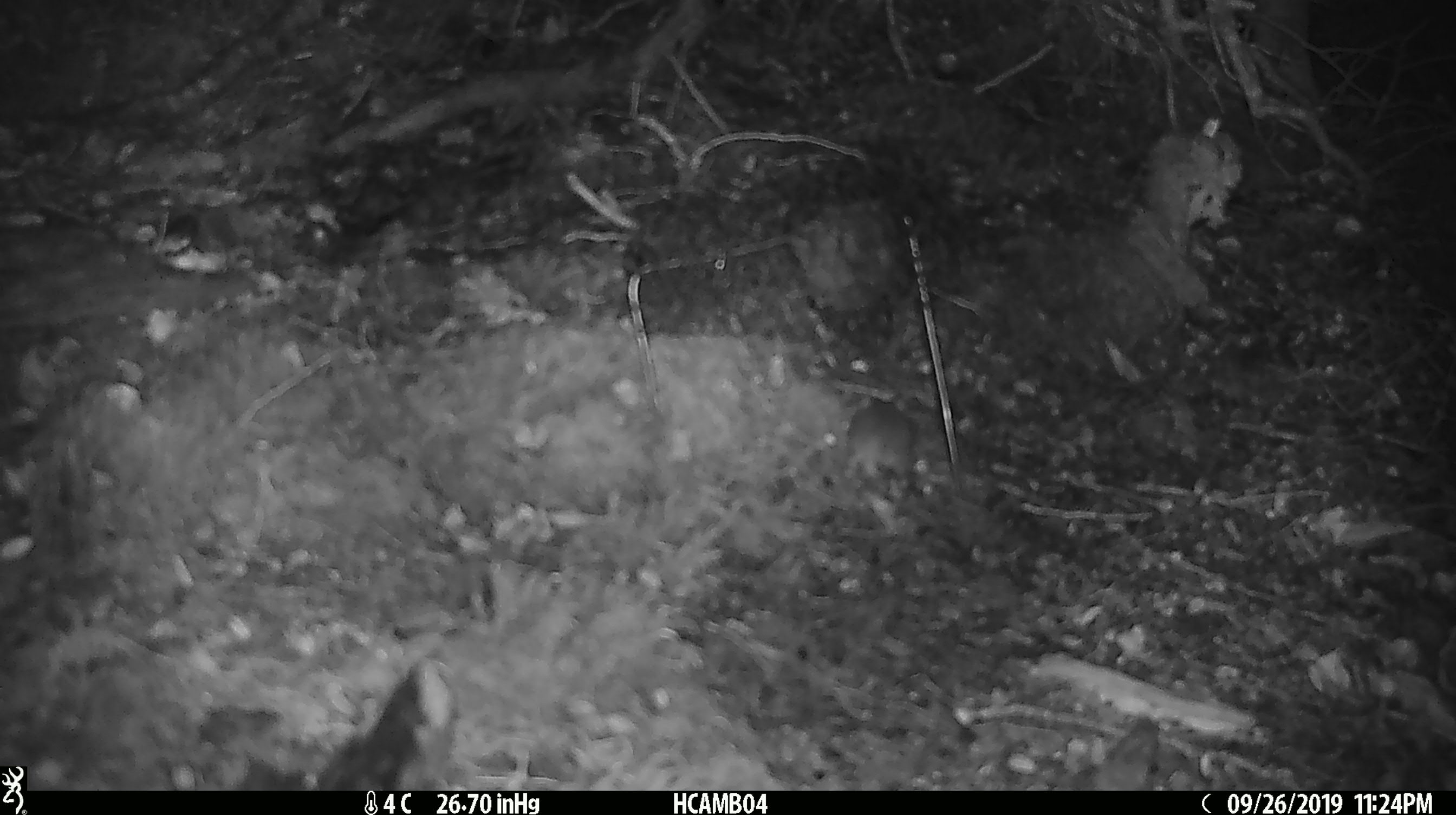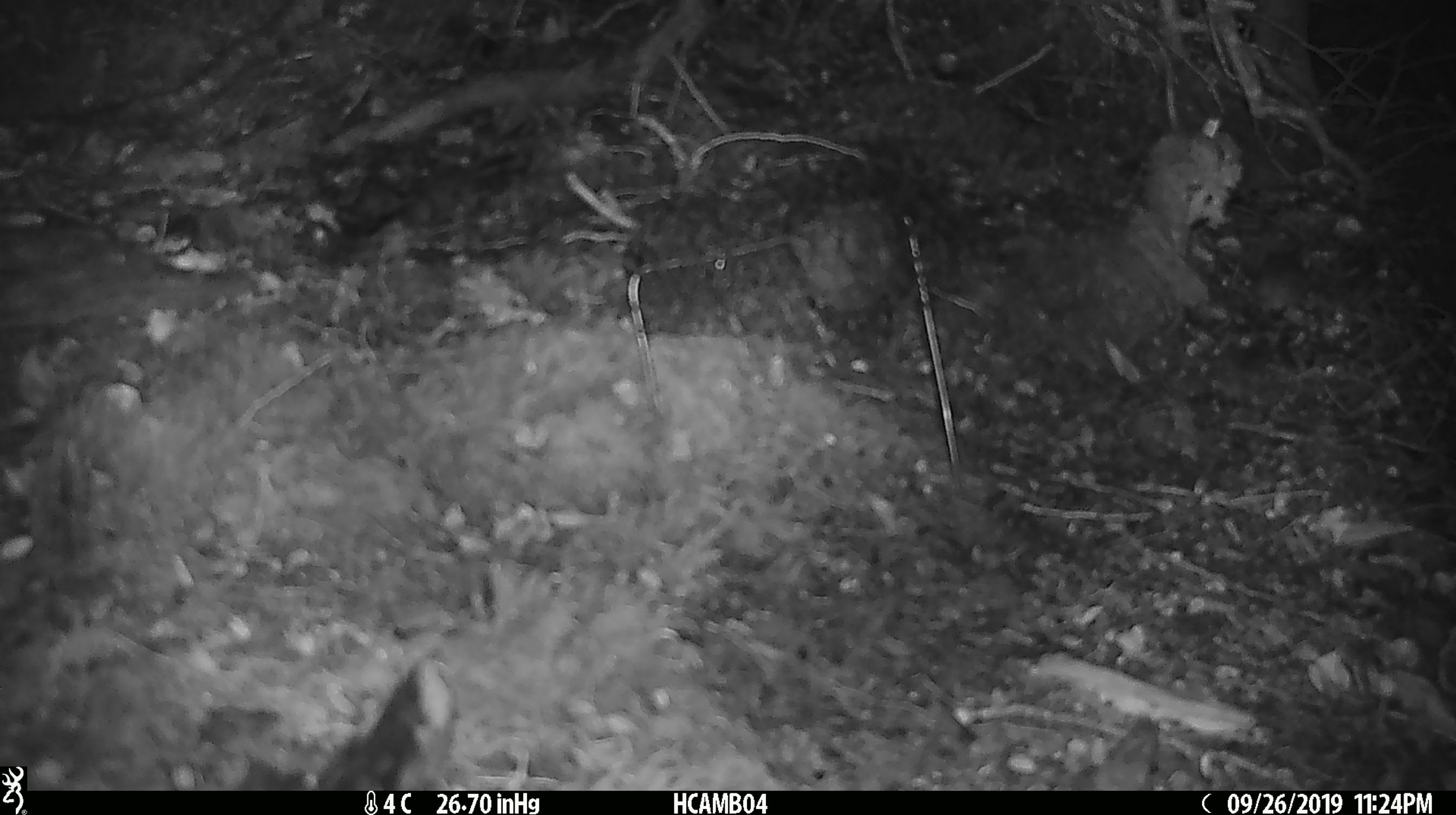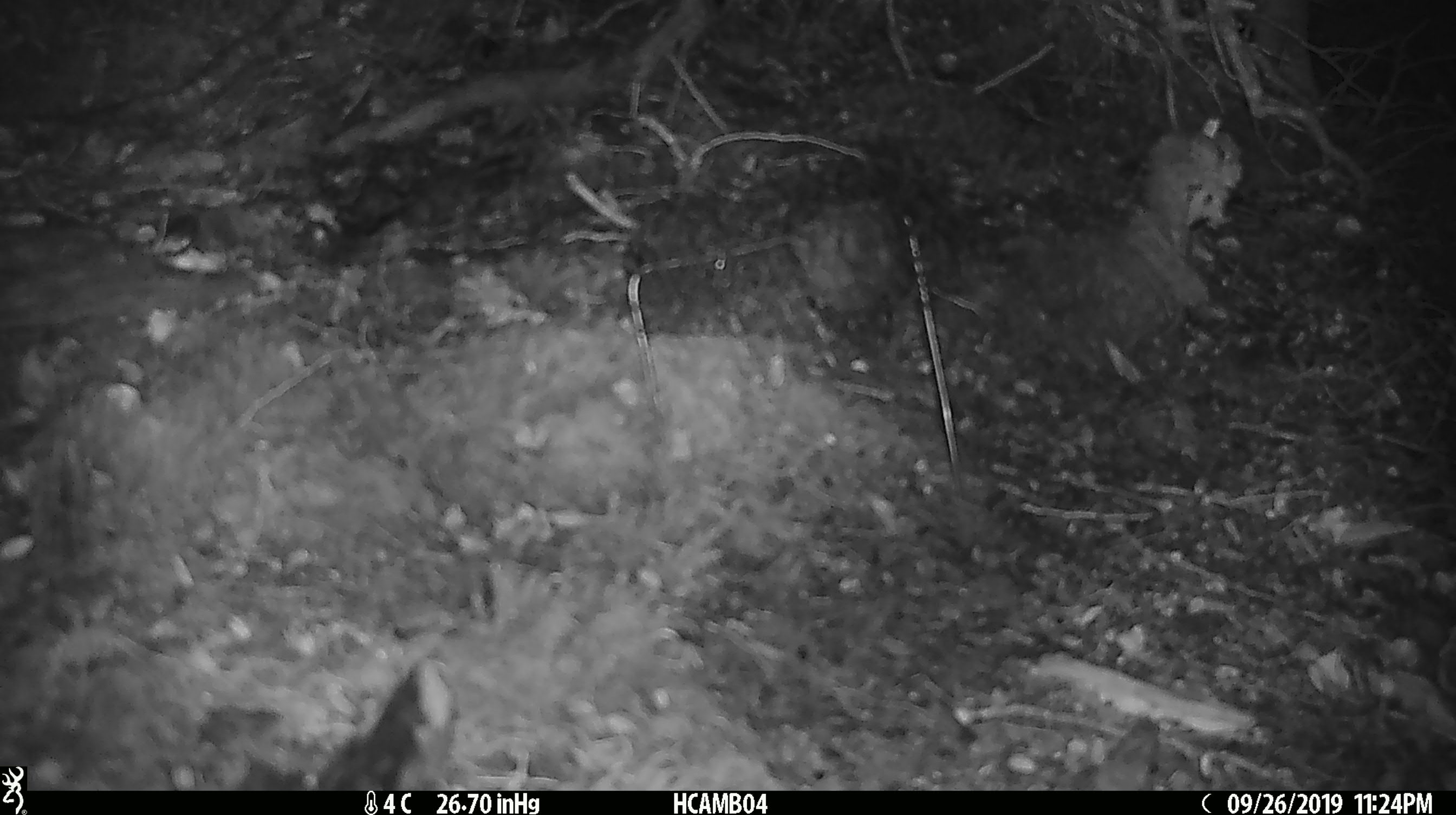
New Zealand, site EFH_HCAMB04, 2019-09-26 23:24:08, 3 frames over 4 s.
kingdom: Animalia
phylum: Chordata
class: Mammalia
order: Rodentia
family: Muridae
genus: Mus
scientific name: Mus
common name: mouse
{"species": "mouse (Mus)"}